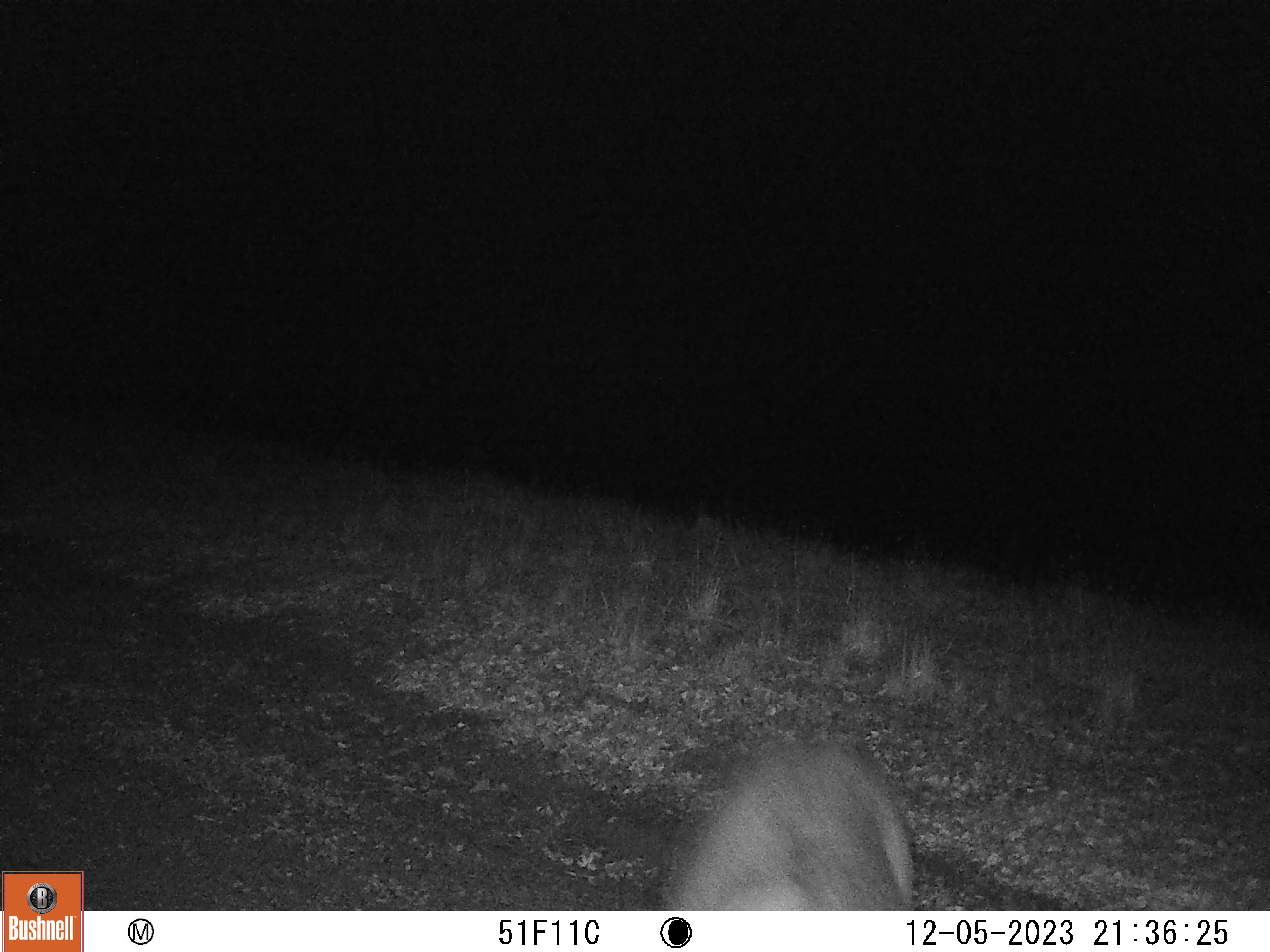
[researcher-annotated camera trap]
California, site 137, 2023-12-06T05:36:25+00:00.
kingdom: Animalia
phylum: Chordata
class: Mammalia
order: Artiodactyla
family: Cervidae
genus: Odocoileus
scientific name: Odocoileus hemionus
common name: mule deer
Mule deer (Odocoileus hemionus).